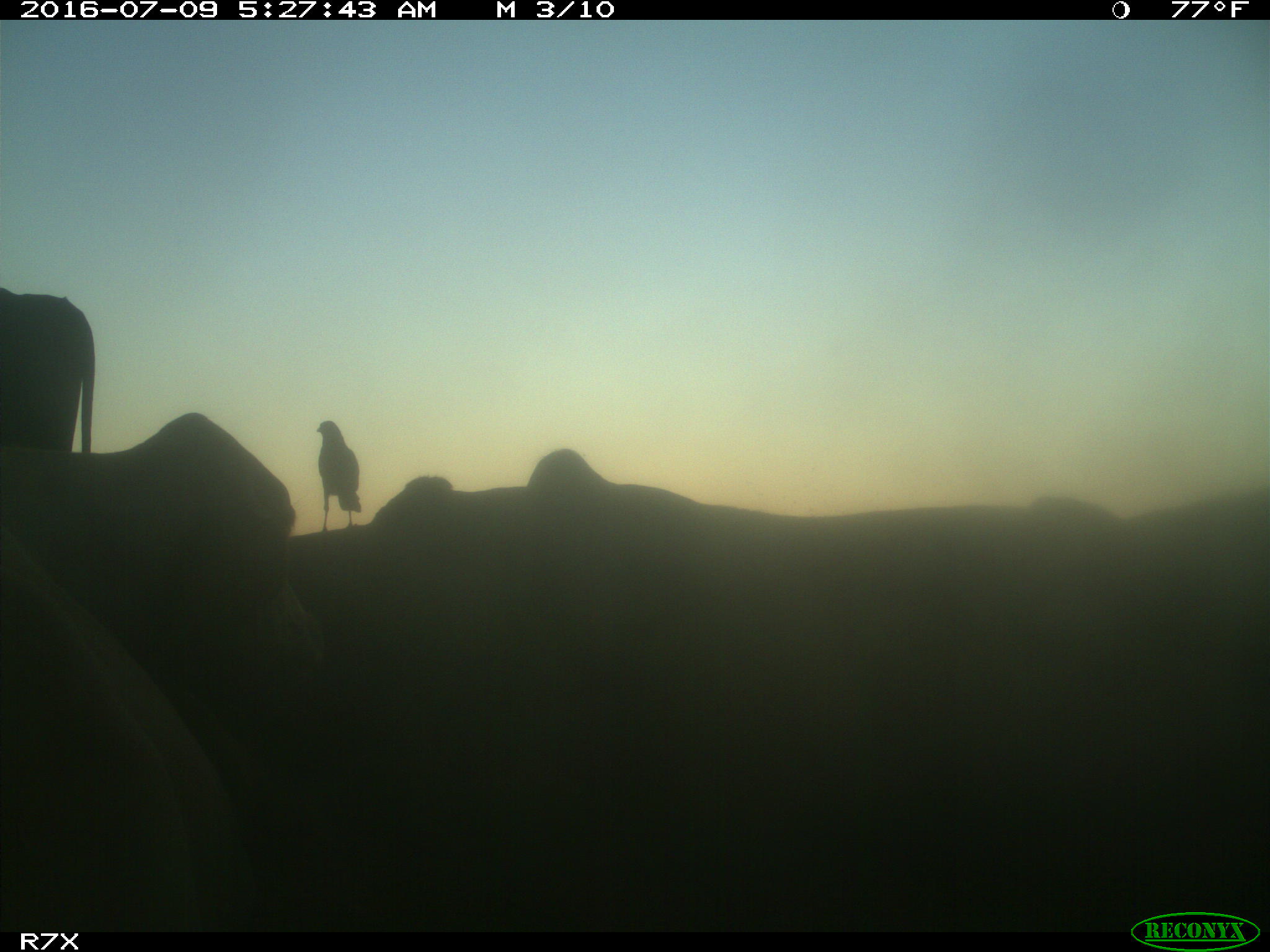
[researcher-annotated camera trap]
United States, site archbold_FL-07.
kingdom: Animalia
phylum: Chordata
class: Mammalia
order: Artiodactyla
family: Bovidae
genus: Bos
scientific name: Bos taurus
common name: domestic cow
Bos taurus (domestic cow).